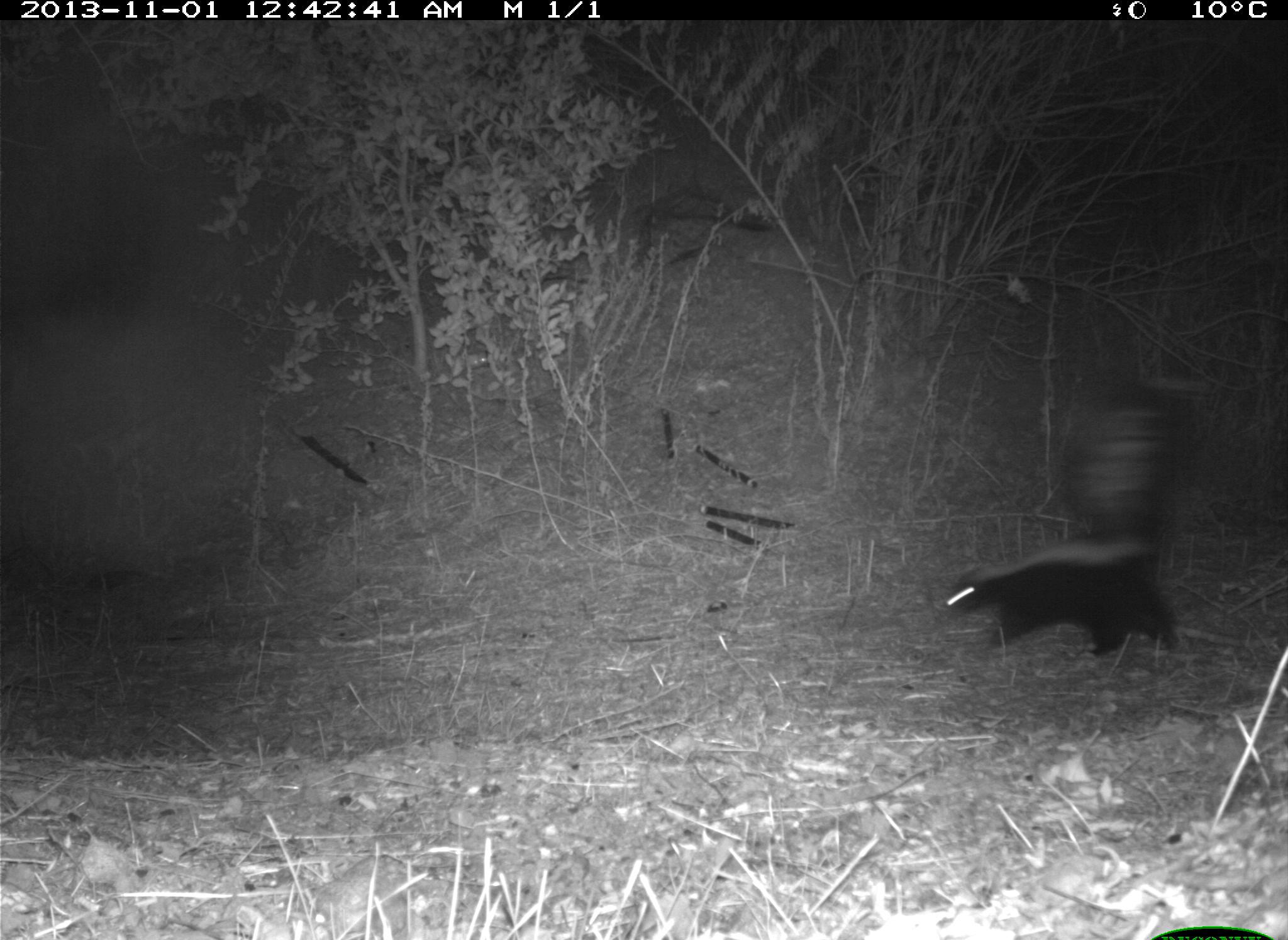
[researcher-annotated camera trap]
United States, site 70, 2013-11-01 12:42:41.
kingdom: Animalia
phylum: Chordata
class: Mammalia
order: Carnivora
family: Mephitidae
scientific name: Mephitidae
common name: skunk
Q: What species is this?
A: Skunk (Mephitidae).